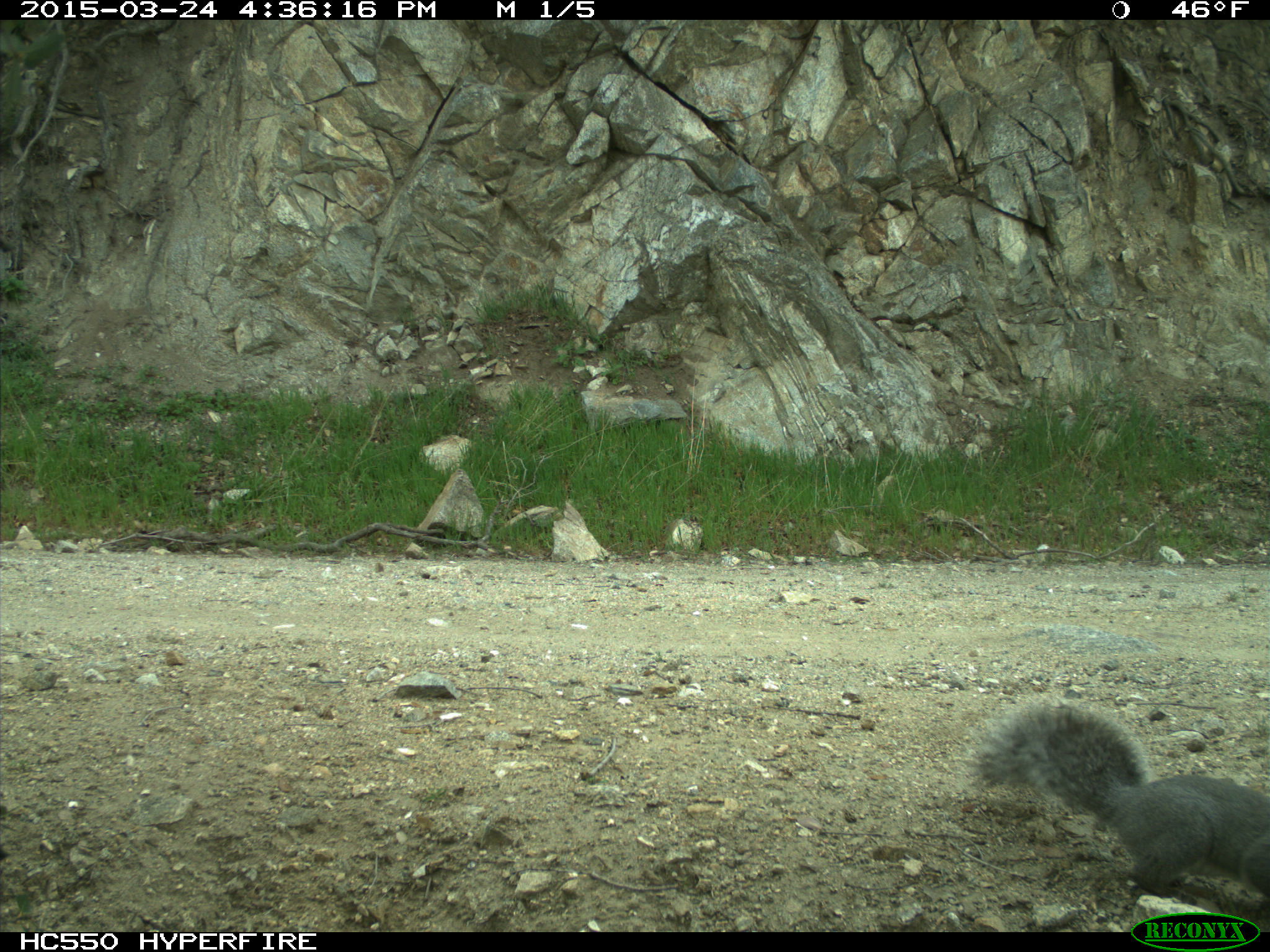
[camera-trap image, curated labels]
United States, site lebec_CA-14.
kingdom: Animalia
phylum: Chordata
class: Mammalia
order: Rodentia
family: Sciuridae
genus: Sciurus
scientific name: Sciurus carolinensis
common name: eastern gray squirrel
Sciurus carolinensis (eastern gray squirrel).